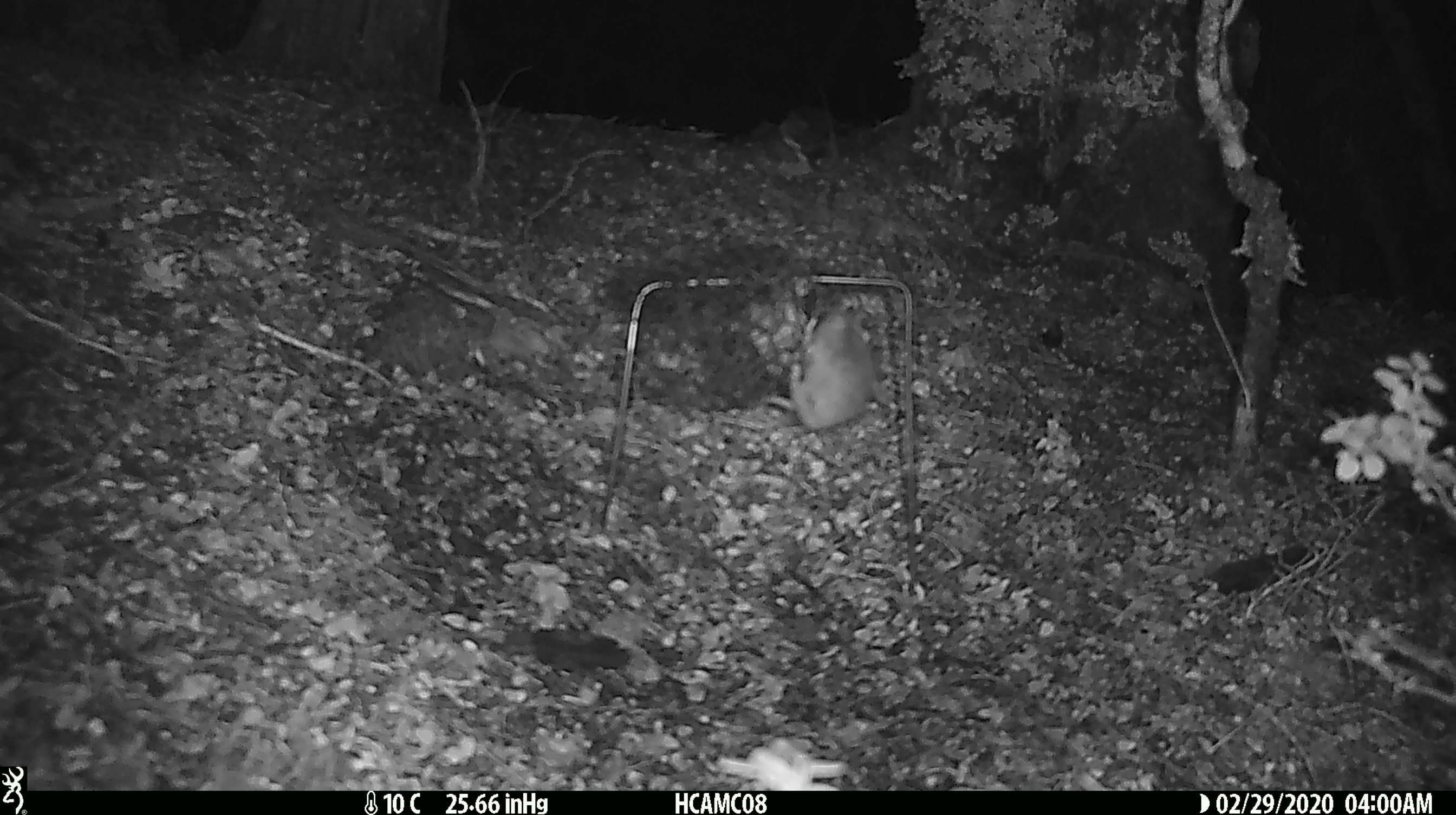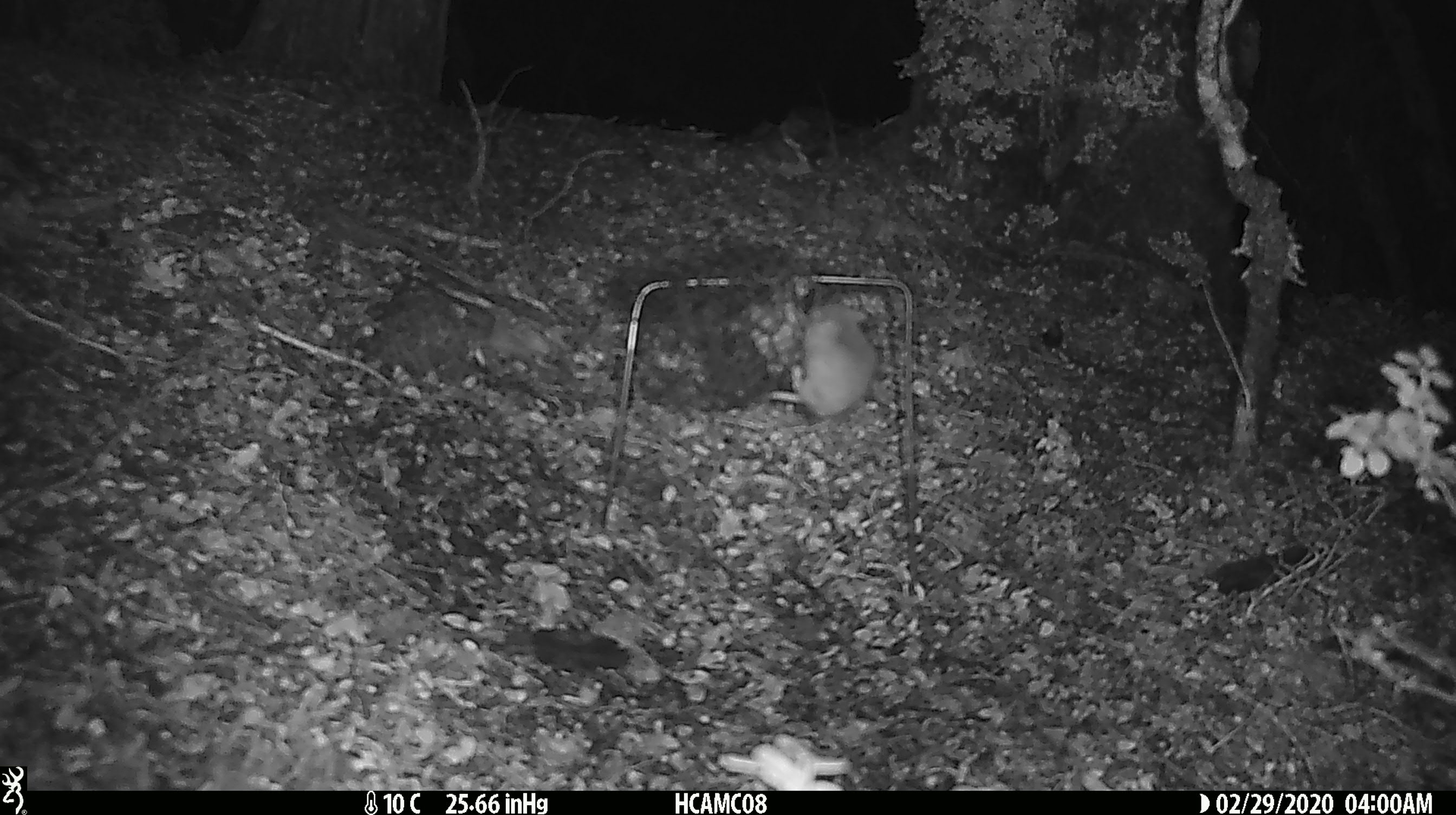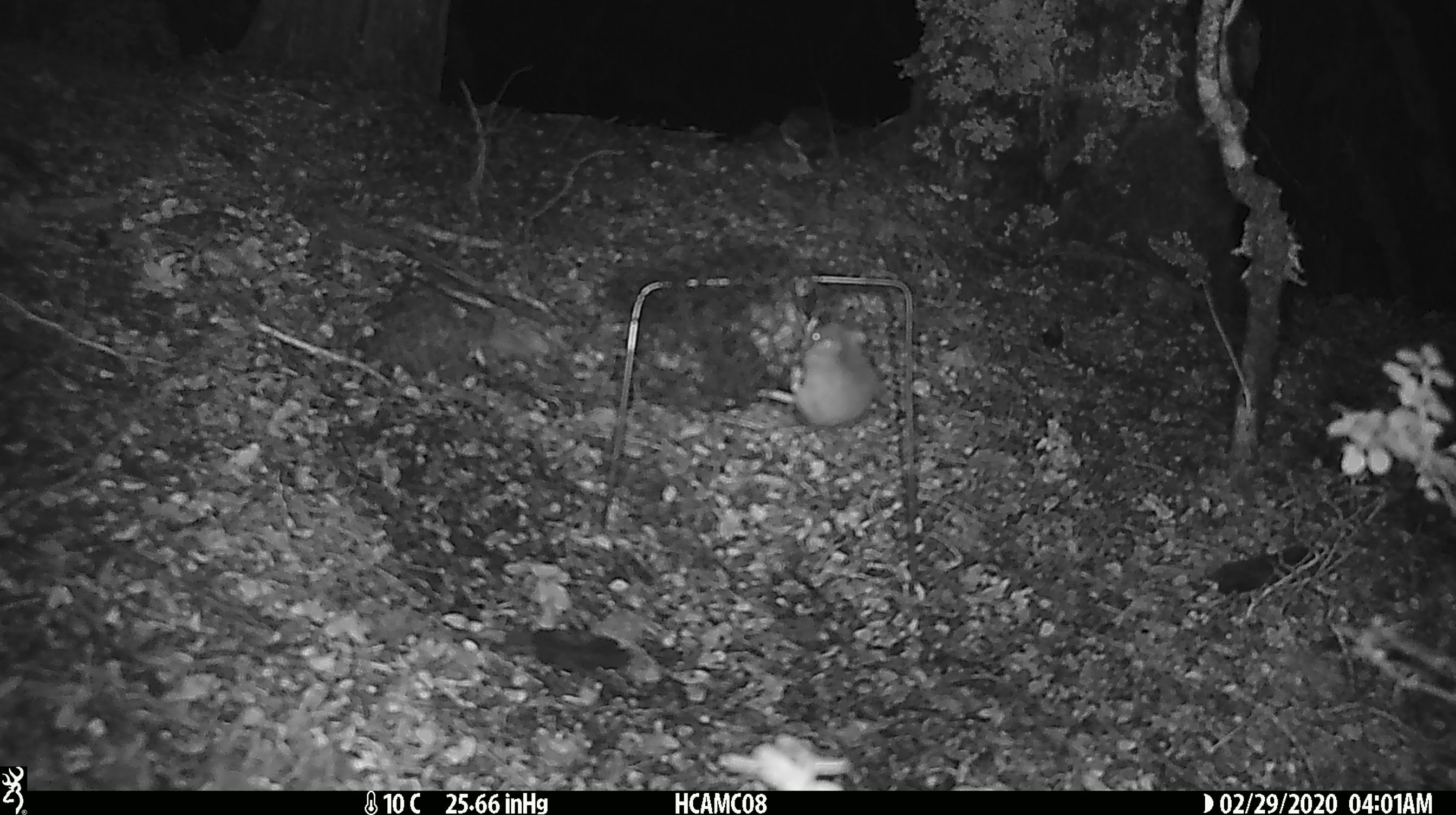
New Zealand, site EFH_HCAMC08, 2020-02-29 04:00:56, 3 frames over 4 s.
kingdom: Animalia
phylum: Chordata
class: Mammalia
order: Rodentia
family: Muridae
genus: Mus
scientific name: Mus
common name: mouse